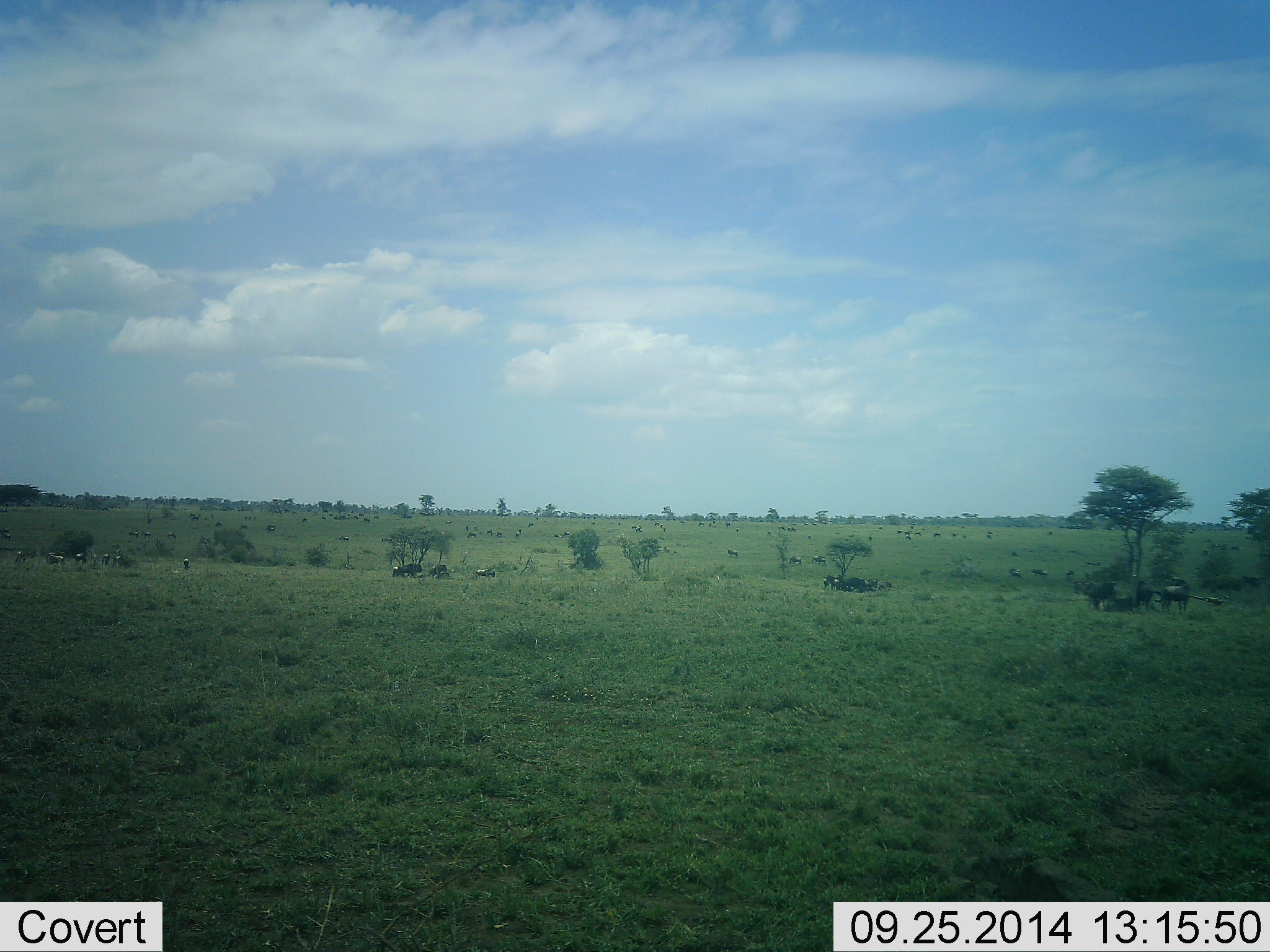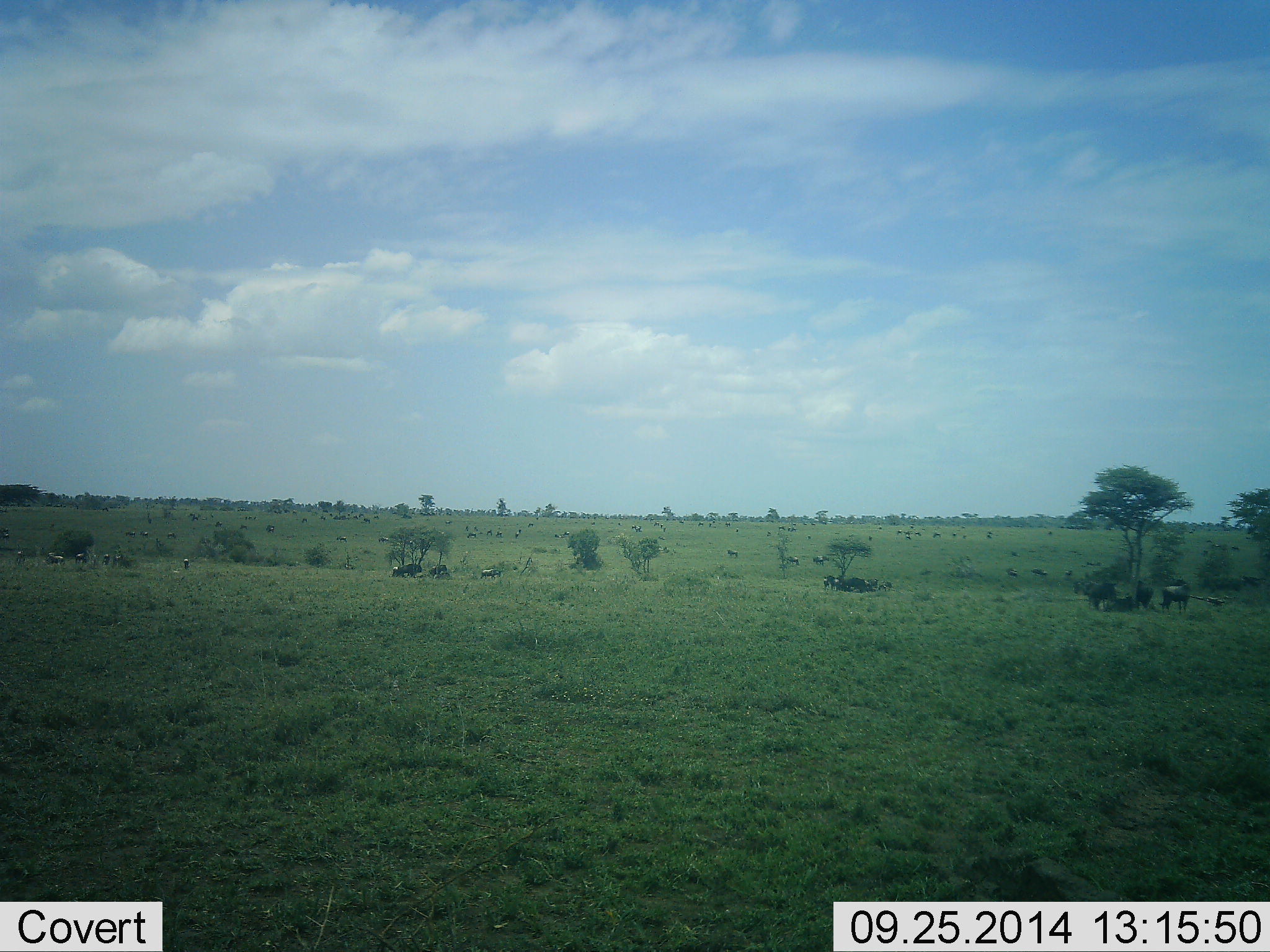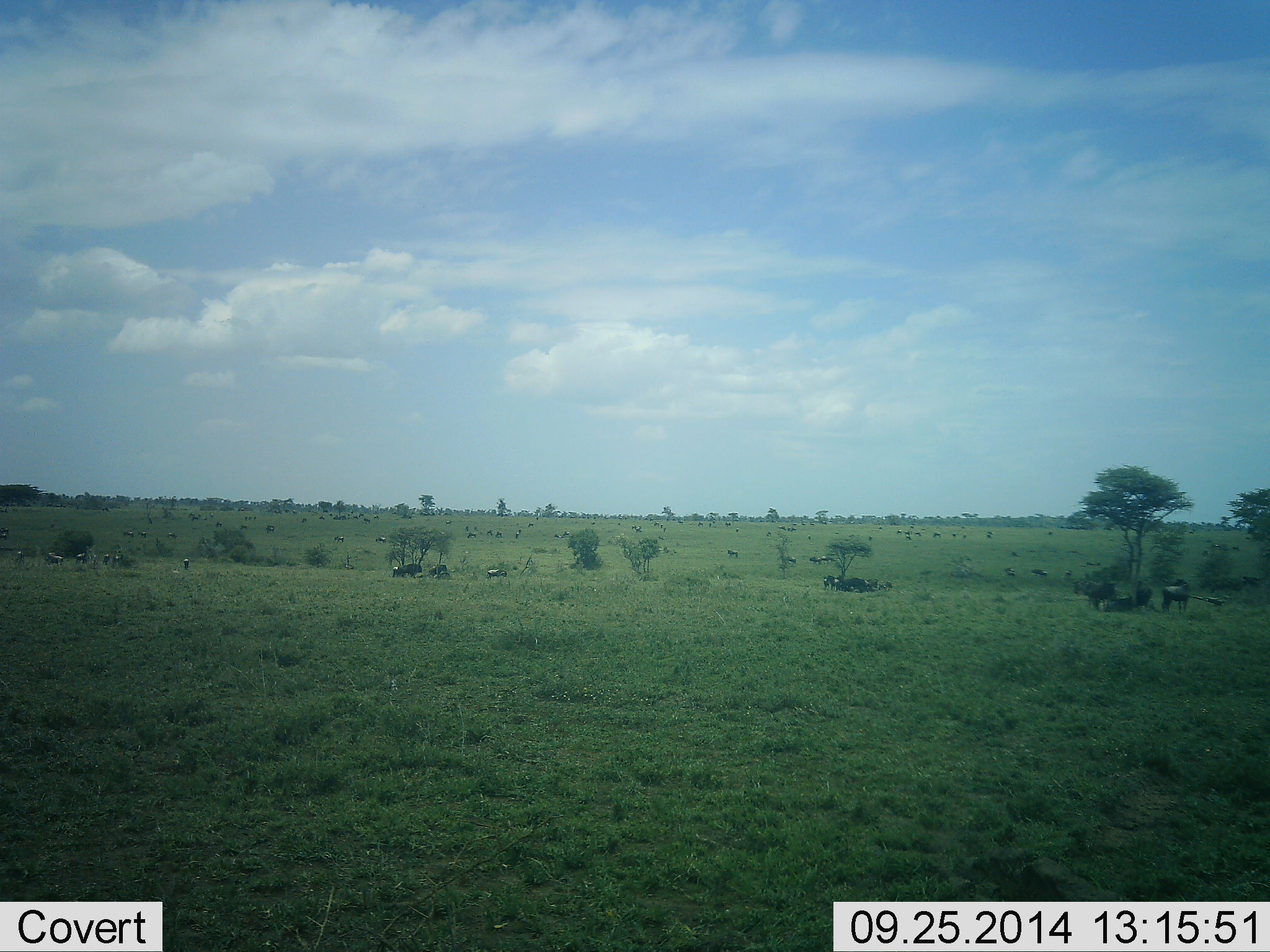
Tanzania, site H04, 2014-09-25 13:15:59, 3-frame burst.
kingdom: Animalia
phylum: Chordata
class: Mammalia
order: Artiodactyla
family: Bovidae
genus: Connochaetes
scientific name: Connochaetes taurinus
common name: blue wildebeest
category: wildebeest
Wildebeest (blue wildebeest) (Connochaetes taurinus), count 11-50. Behavior (volunteer vote fractions): standing 58%, resting 17%, moving 25%, interacting 0%. Young present (vote fraction): 0%. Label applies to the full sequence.